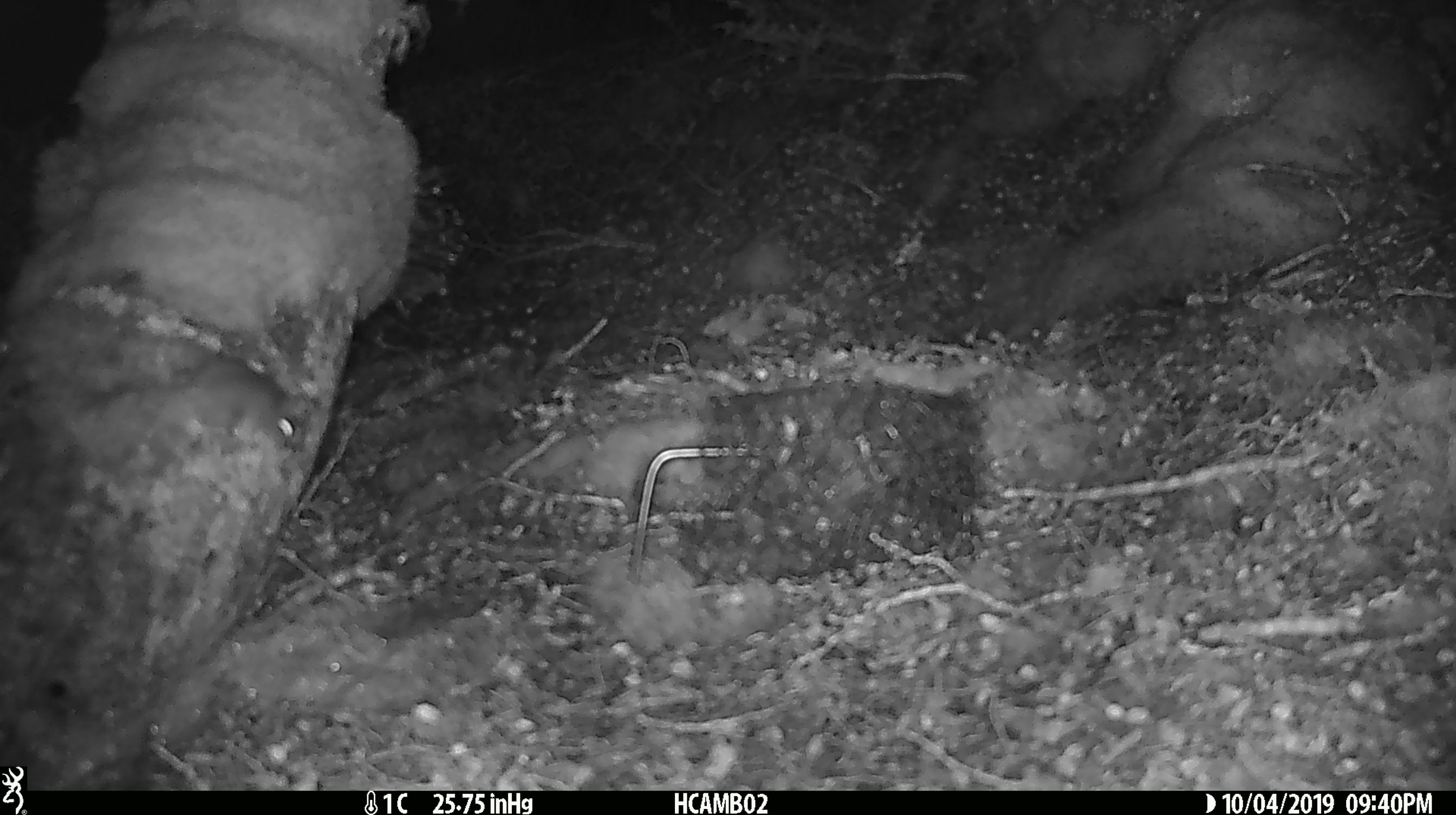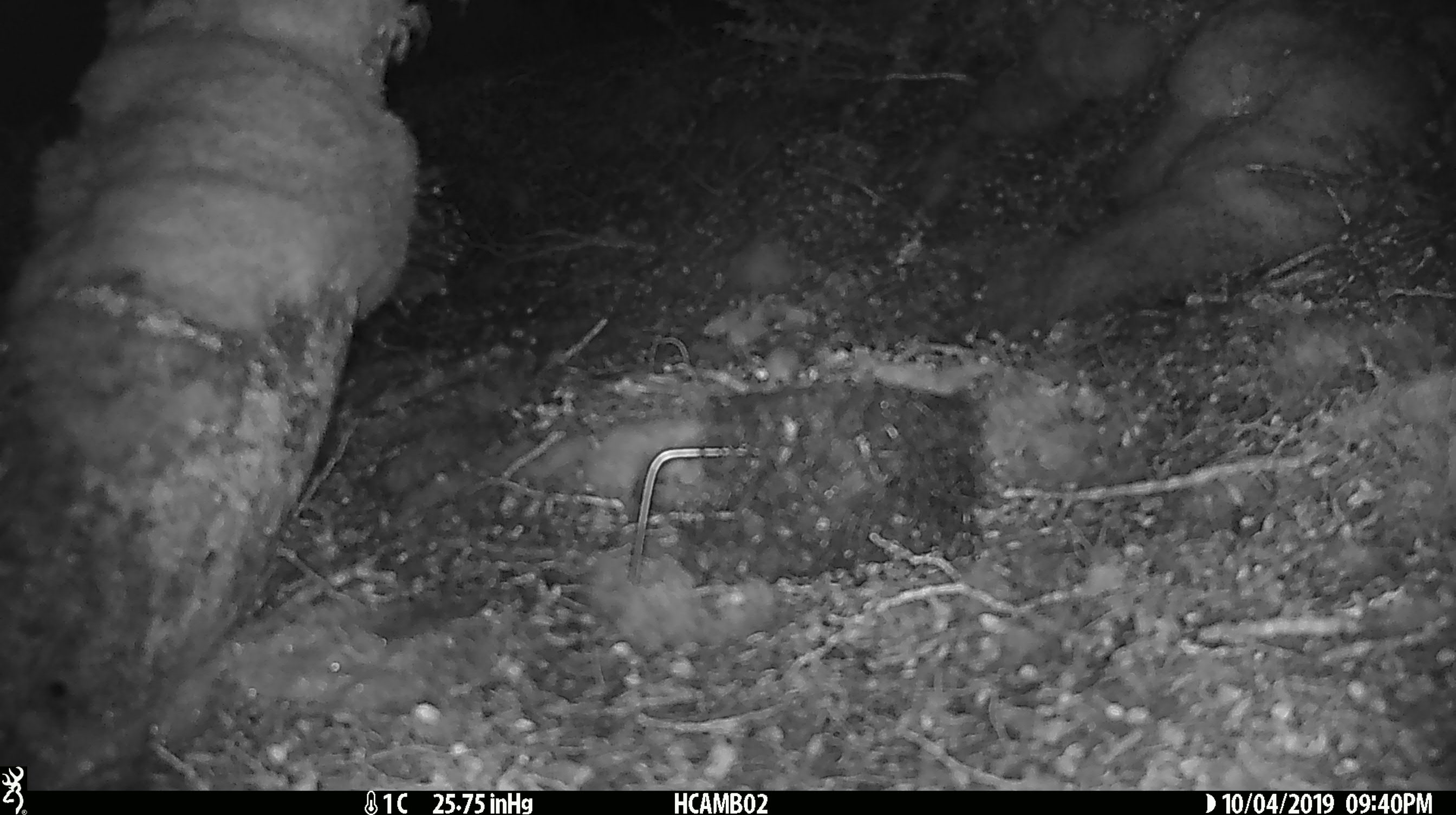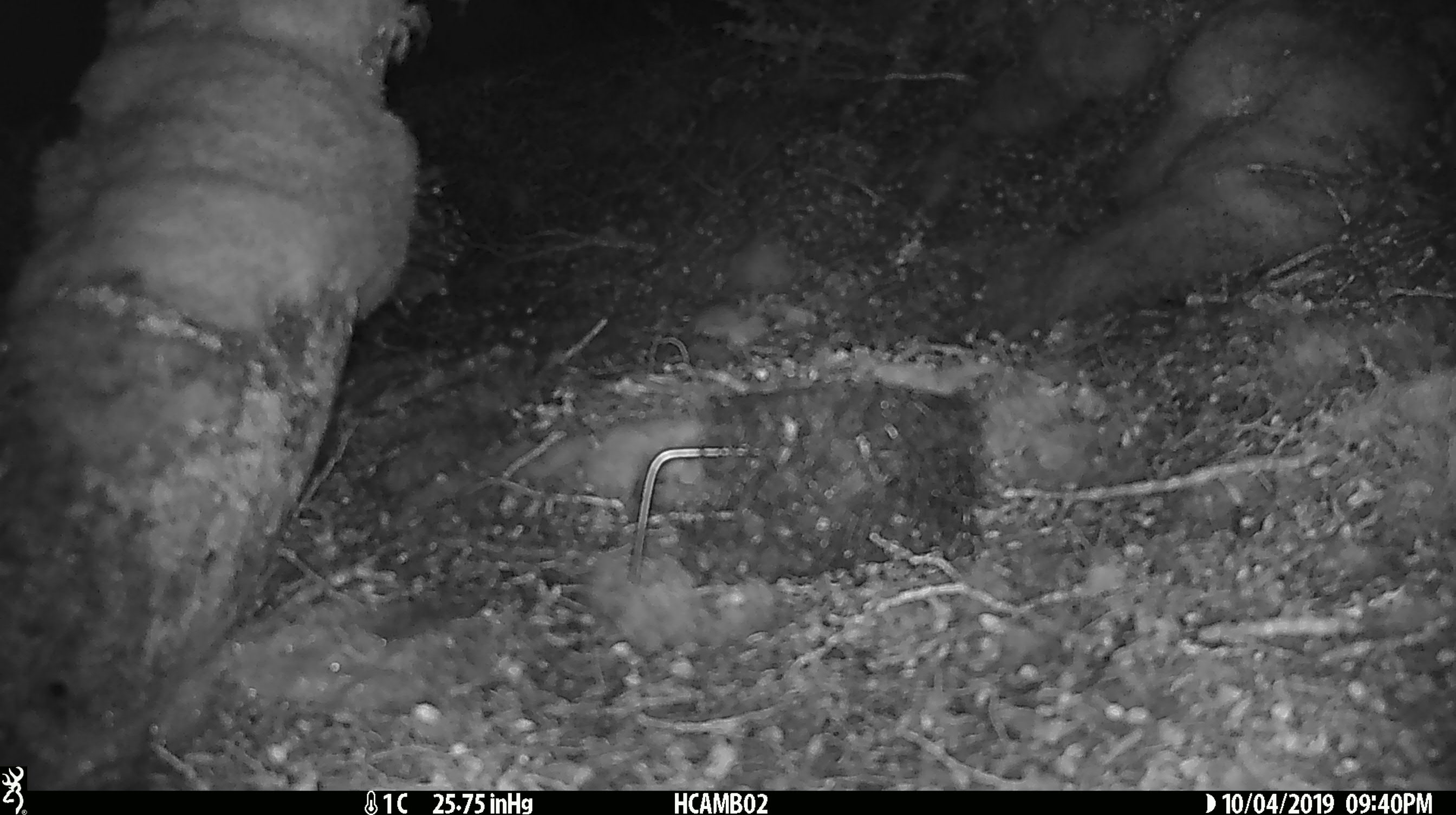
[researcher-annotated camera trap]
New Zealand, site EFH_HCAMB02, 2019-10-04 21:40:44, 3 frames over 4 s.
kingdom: Animalia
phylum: Chordata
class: Mammalia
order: Rodentia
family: Muridae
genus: Mus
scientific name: Mus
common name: mouse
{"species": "mouse (Mus)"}